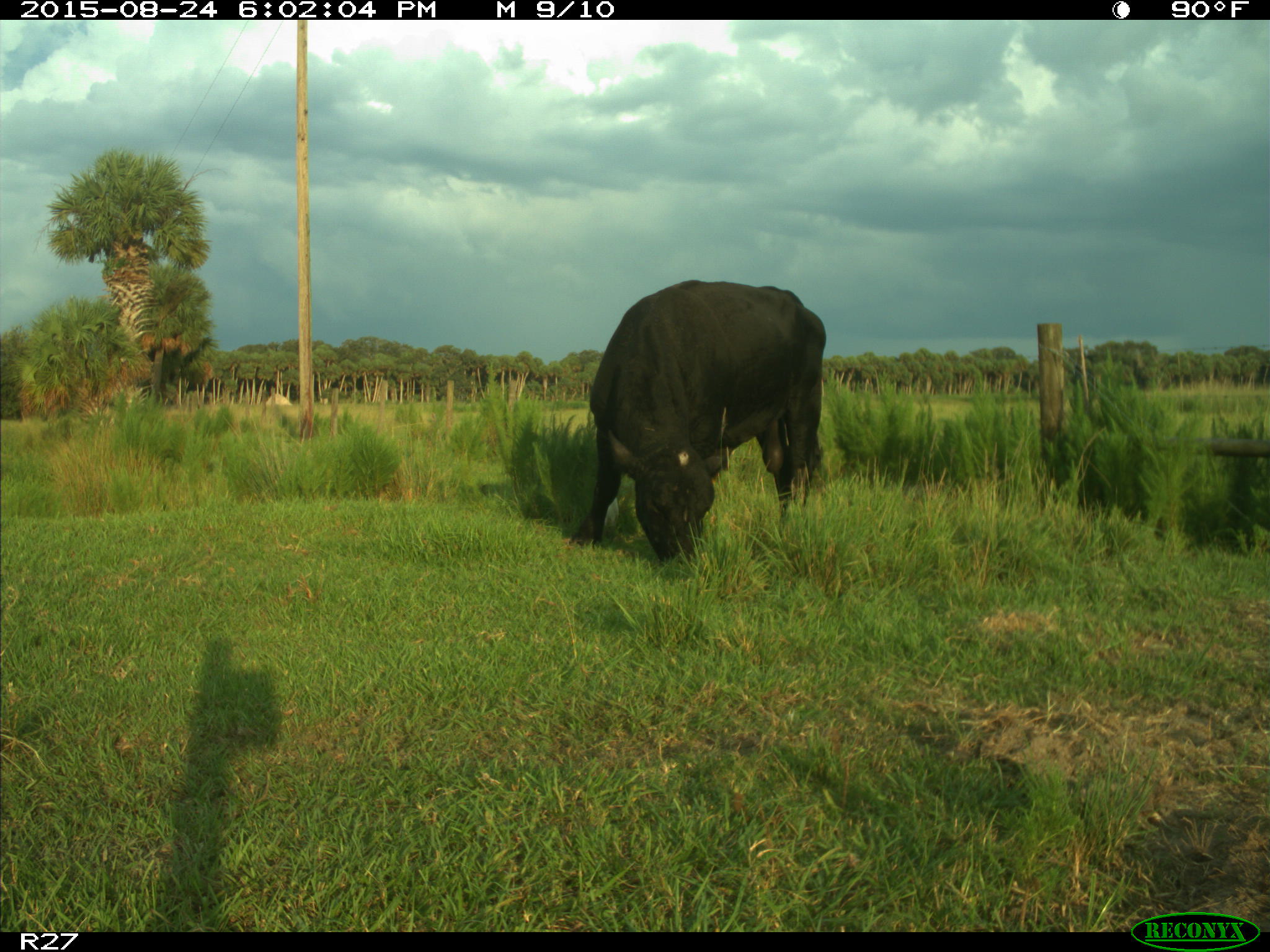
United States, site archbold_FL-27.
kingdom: Animalia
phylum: Chordata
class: Mammalia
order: Artiodactyla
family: Bovidae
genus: Bos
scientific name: Bos taurus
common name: domestic cow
Bos taurus (domestic cow).